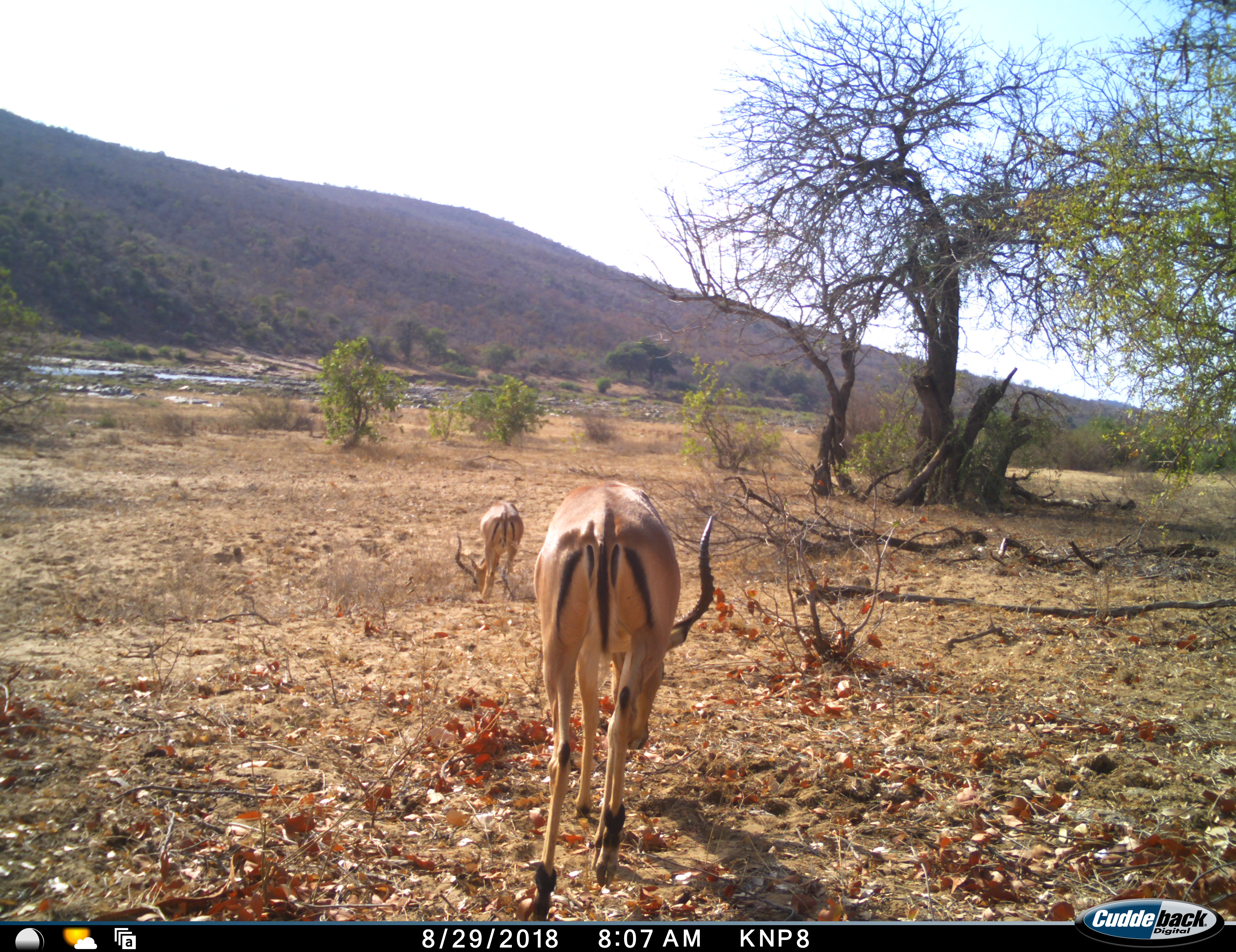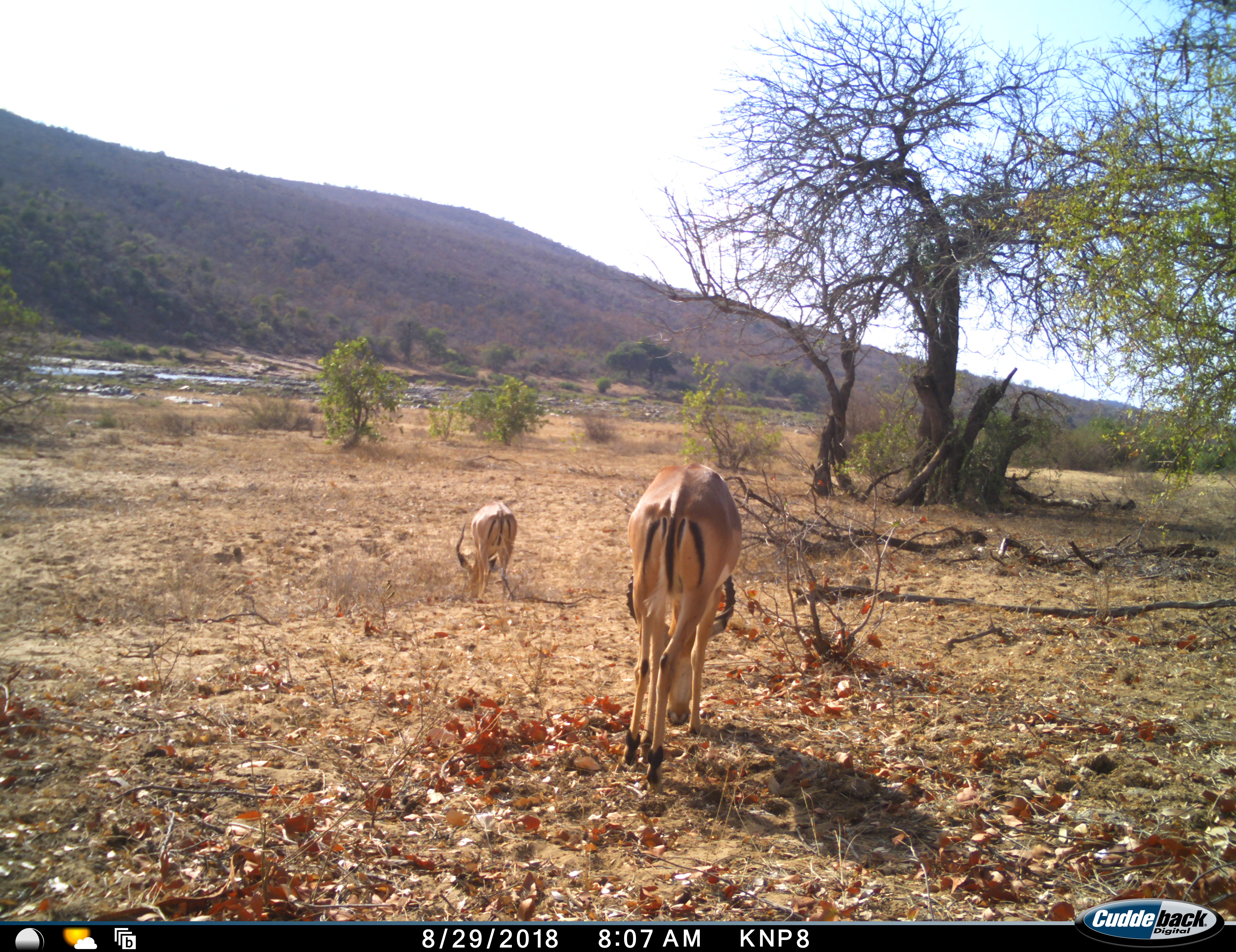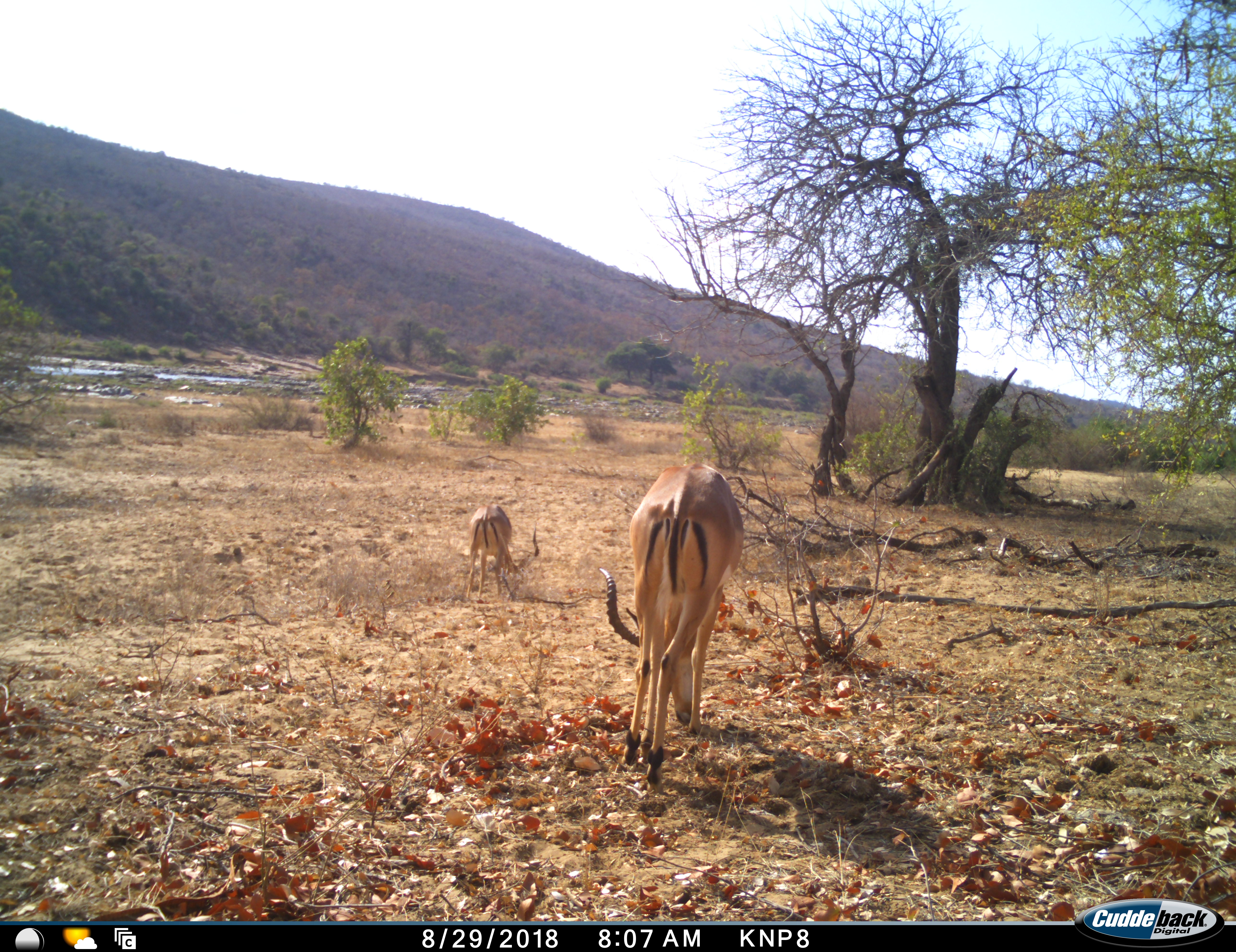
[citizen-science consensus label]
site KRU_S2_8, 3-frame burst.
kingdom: Animalia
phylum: Chordata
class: Mammalia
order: Artiodactyla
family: Bovidae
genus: Aepyceros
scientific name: Aepyceros melampus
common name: impala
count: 2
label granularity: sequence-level